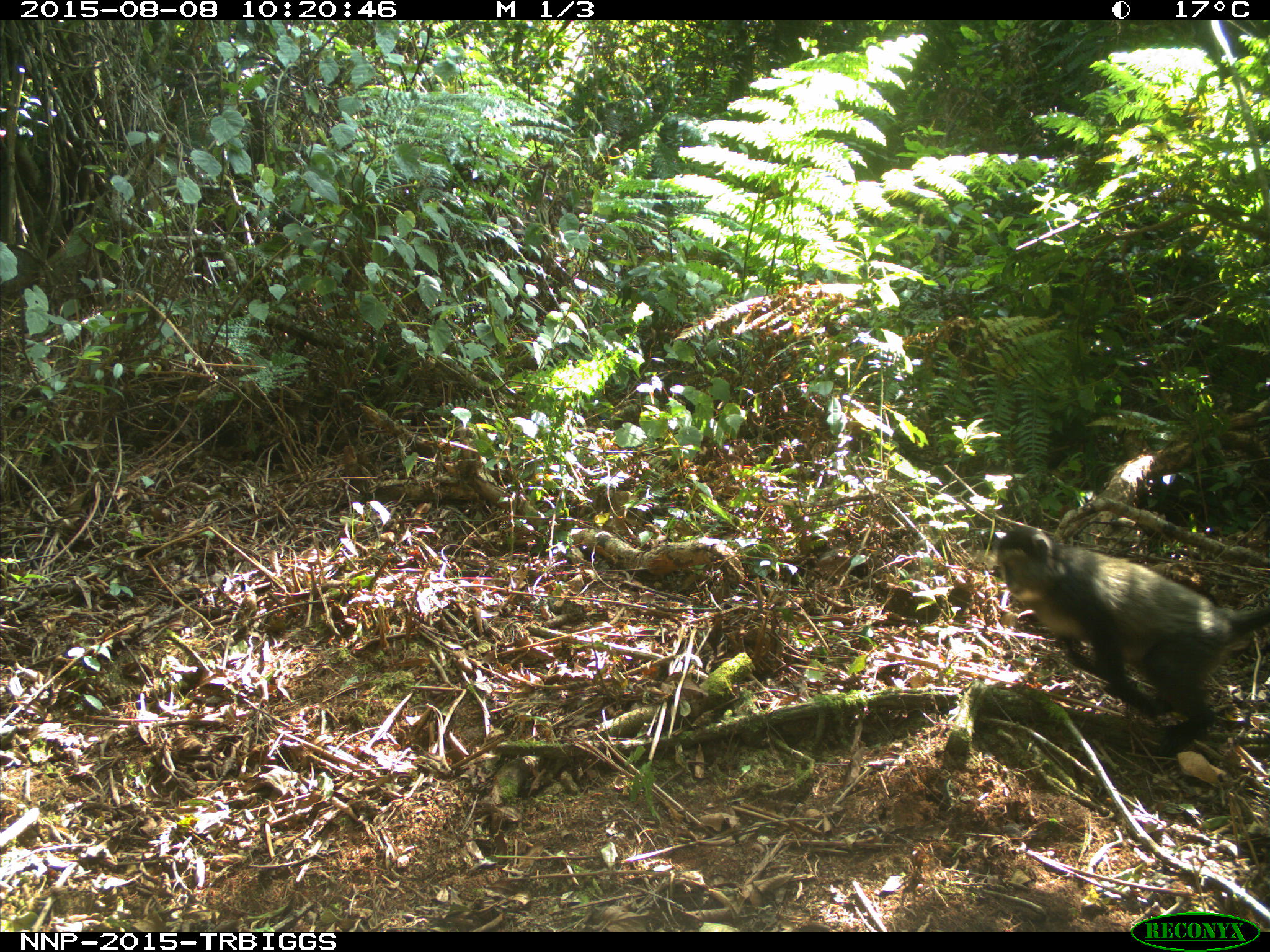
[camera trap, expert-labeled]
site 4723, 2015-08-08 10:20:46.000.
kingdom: Animalia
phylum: Chordata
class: Mammalia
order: Primates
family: Cercopithecidae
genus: Cercopithecus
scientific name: Cercopithecus mitis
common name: blue monkey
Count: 1.